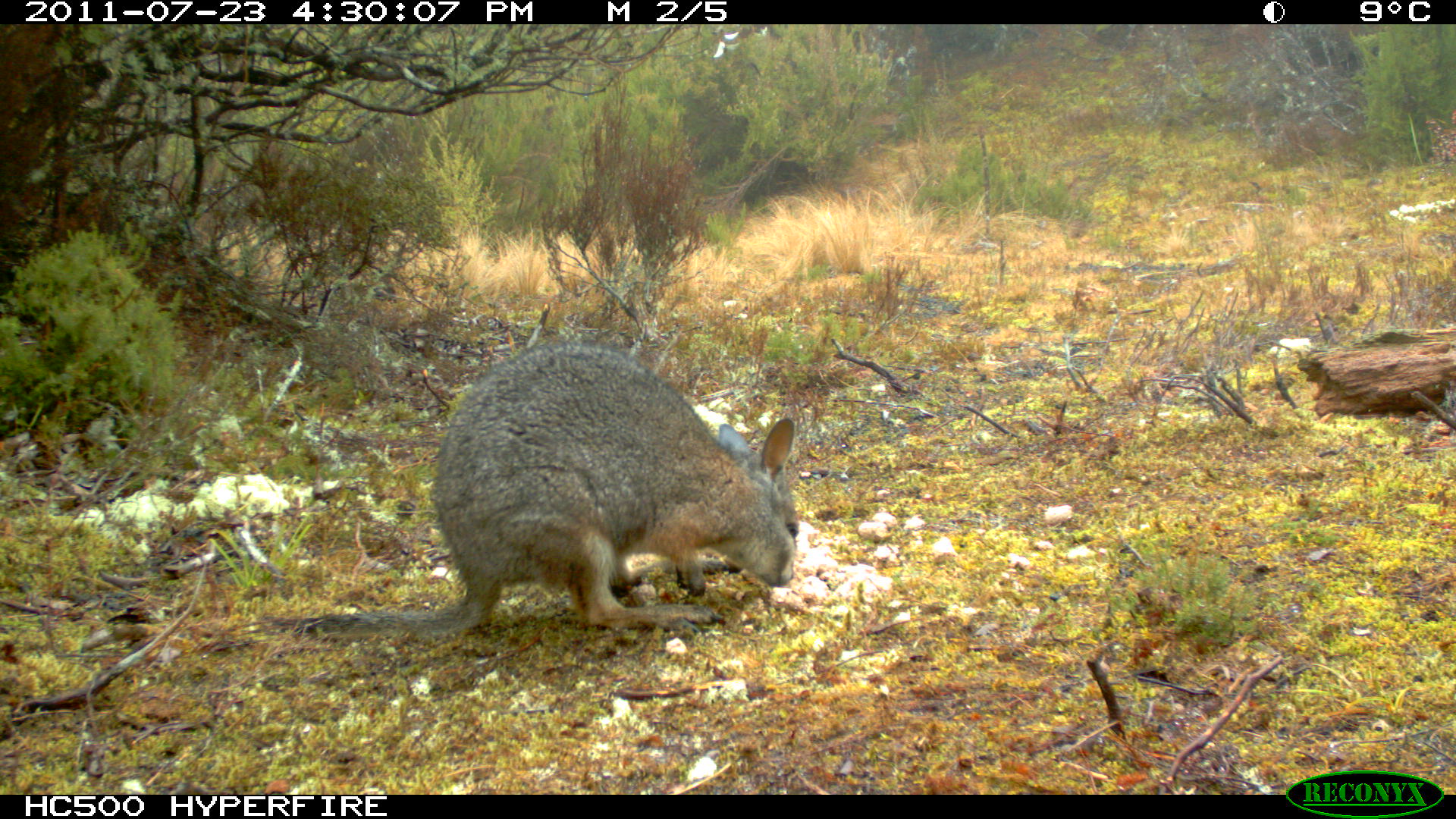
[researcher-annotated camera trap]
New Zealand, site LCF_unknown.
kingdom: Animalia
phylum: Chordata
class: Mammalia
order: Diprotodontia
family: Macropodidae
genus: Notamacropus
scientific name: Notamacropus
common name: wallaby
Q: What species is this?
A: Wallaby (Notamacropus).